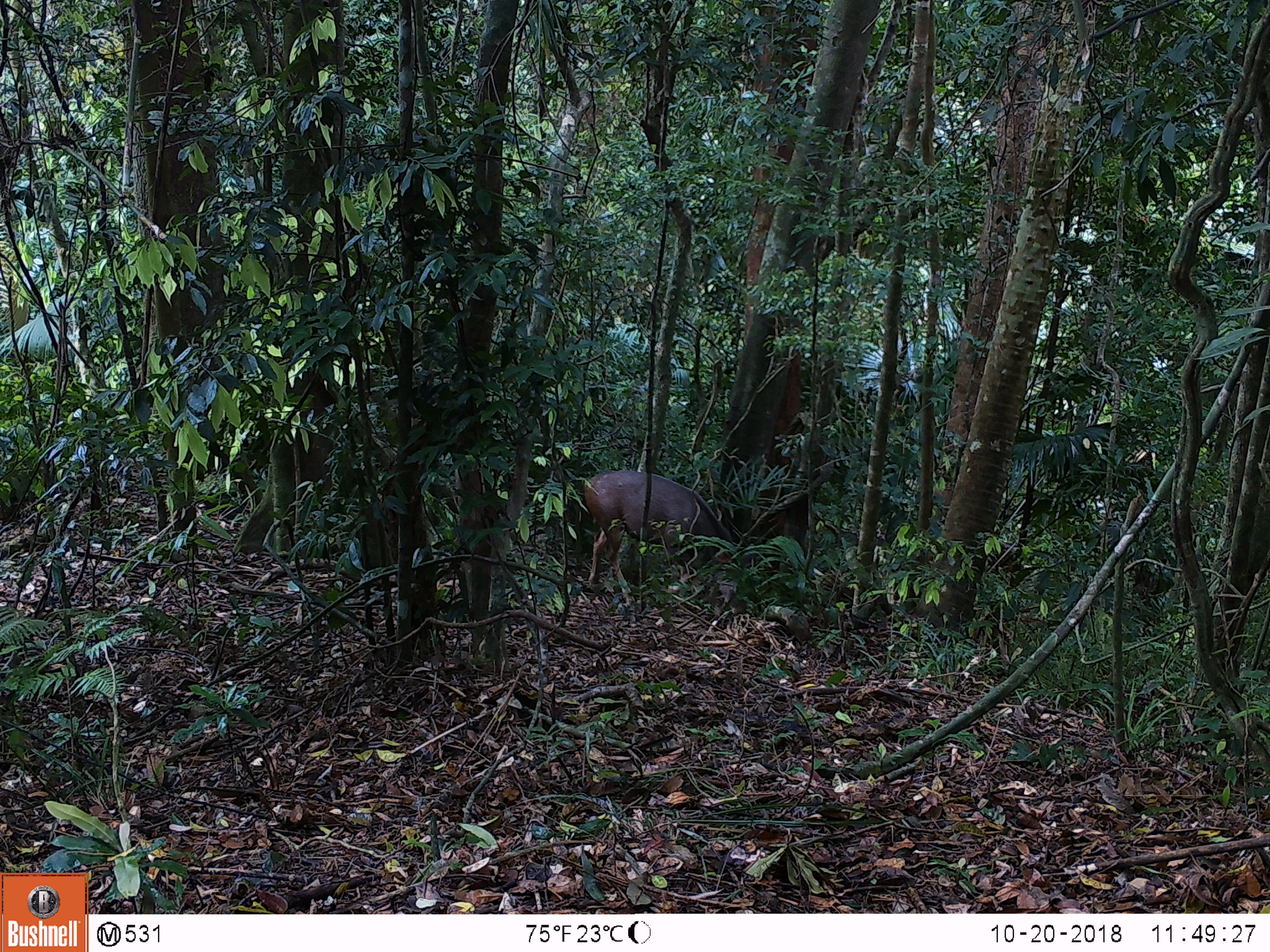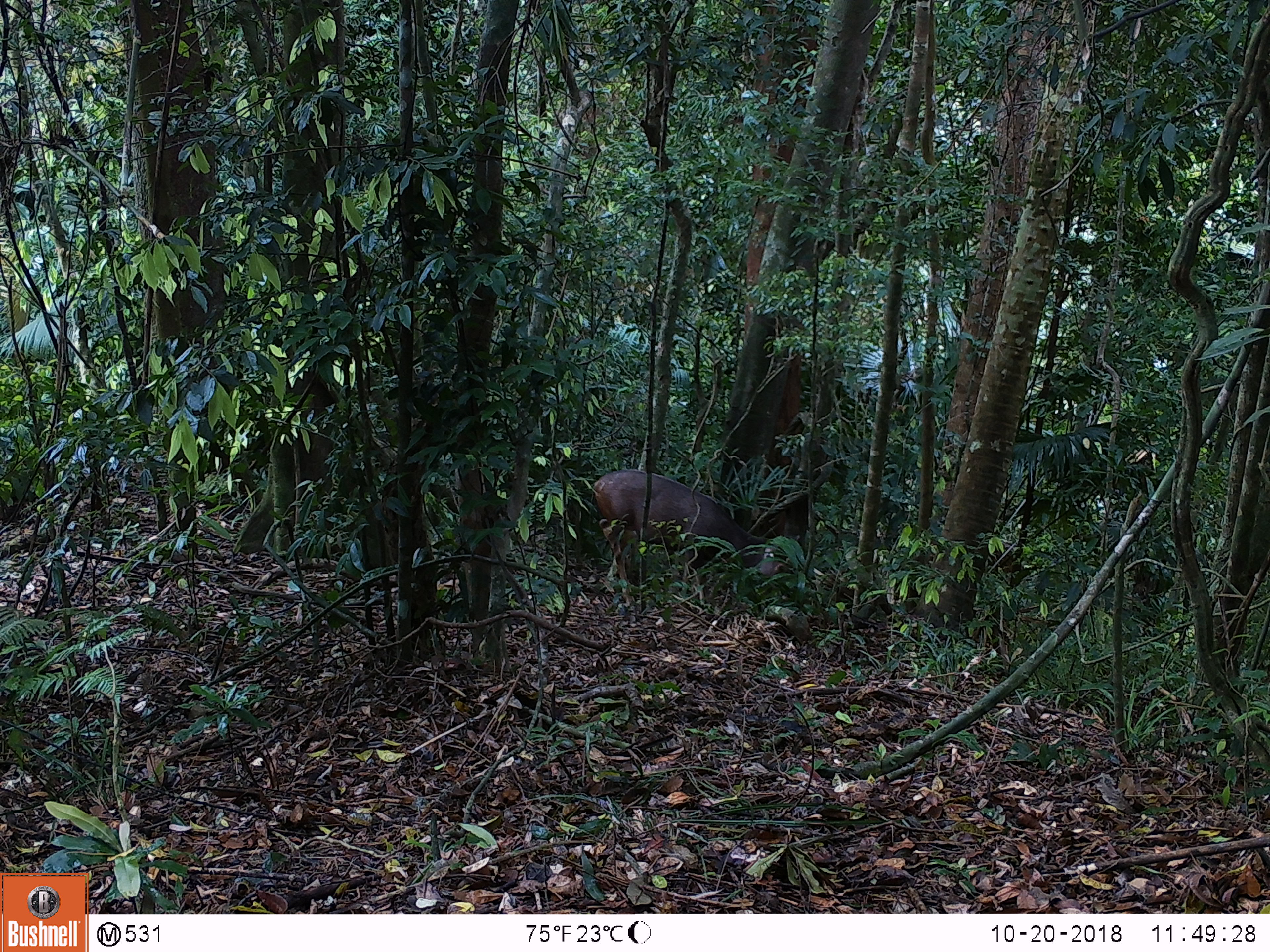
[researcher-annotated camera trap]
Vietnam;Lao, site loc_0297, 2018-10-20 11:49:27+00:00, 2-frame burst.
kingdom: Animalia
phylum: Chordata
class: Mammalia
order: Artiodactyla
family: Cervidae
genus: Rusa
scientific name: Rusa unicolor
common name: sambar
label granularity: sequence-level